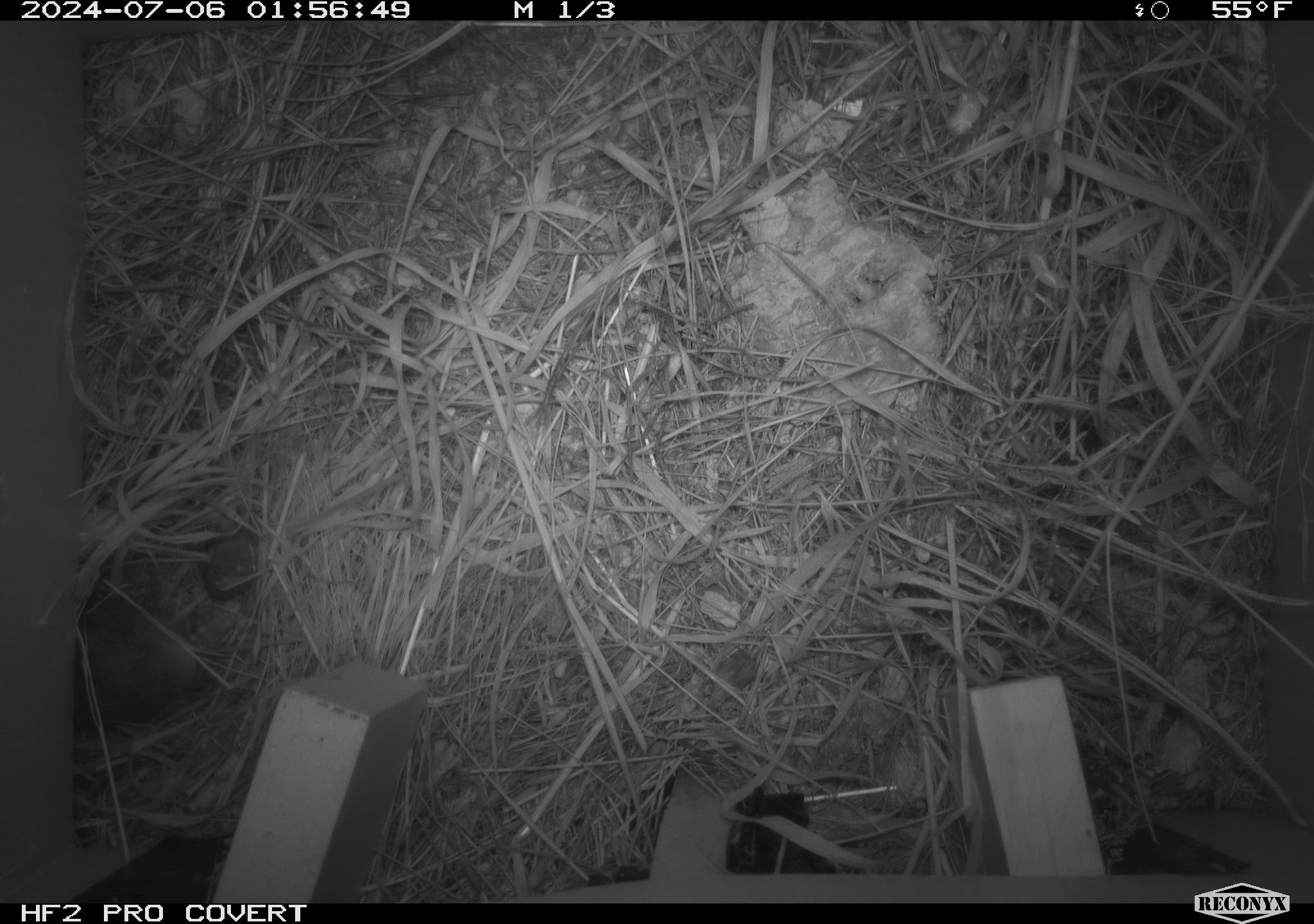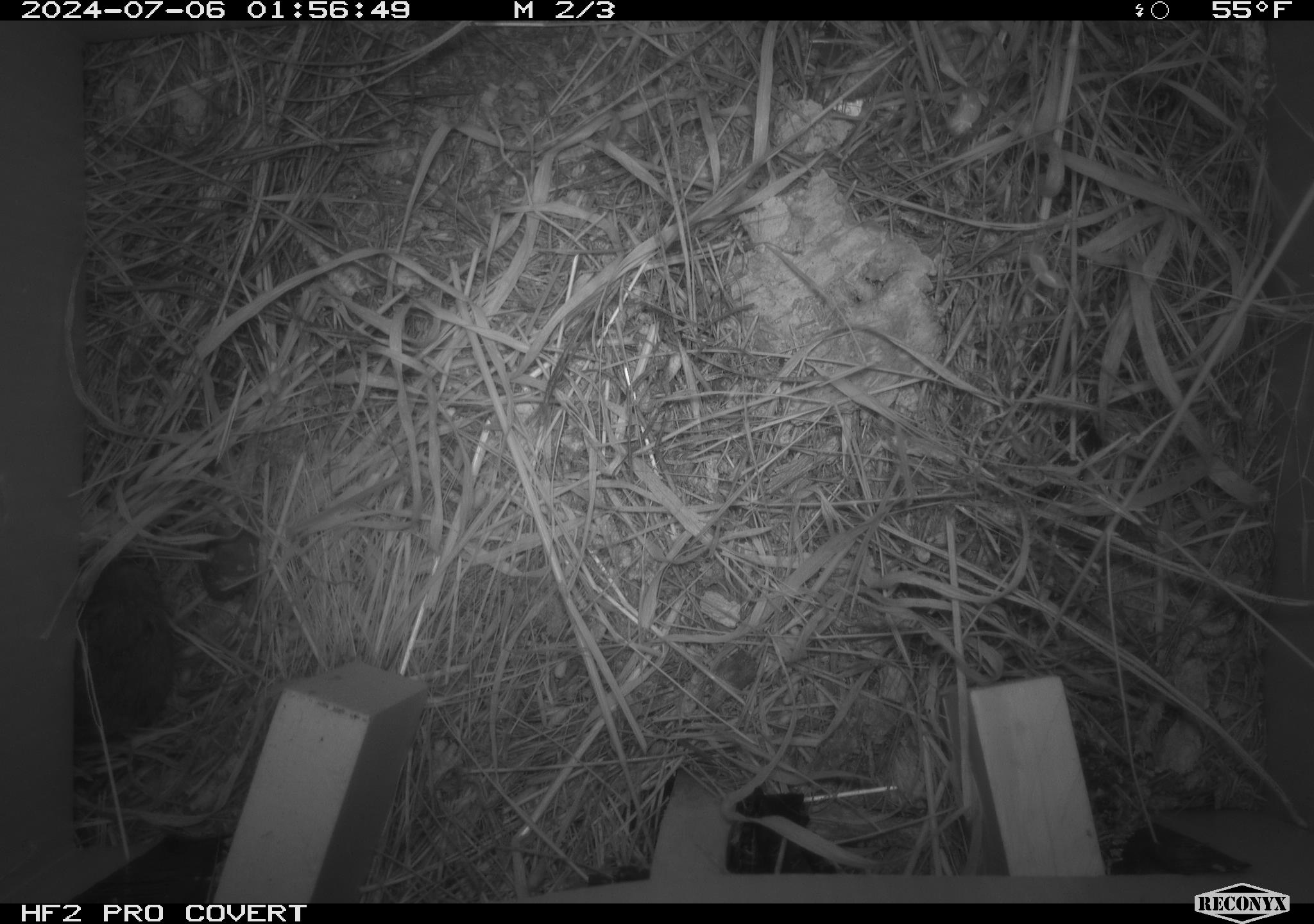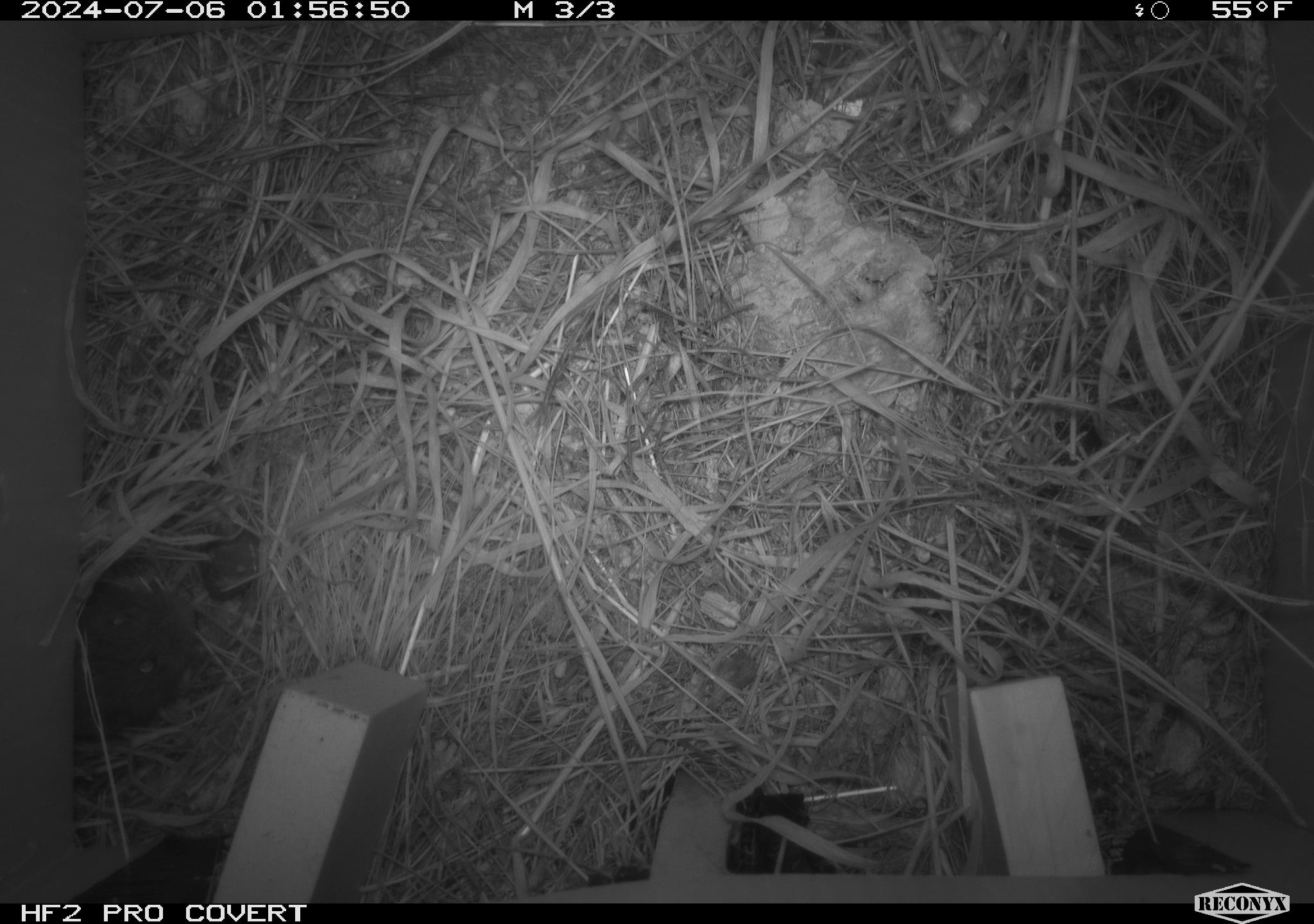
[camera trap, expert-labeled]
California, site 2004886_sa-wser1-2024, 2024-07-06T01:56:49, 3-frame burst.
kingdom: Animalia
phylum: Chordata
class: Mammalia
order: Rodentia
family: Cricetidae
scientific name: Arvicolinae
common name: voles, lemmings, and muskrats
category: arvicolinae subfamily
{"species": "arvicolinae subfamily (voles, lemmings, and muskrats) (Arvicolinae)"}